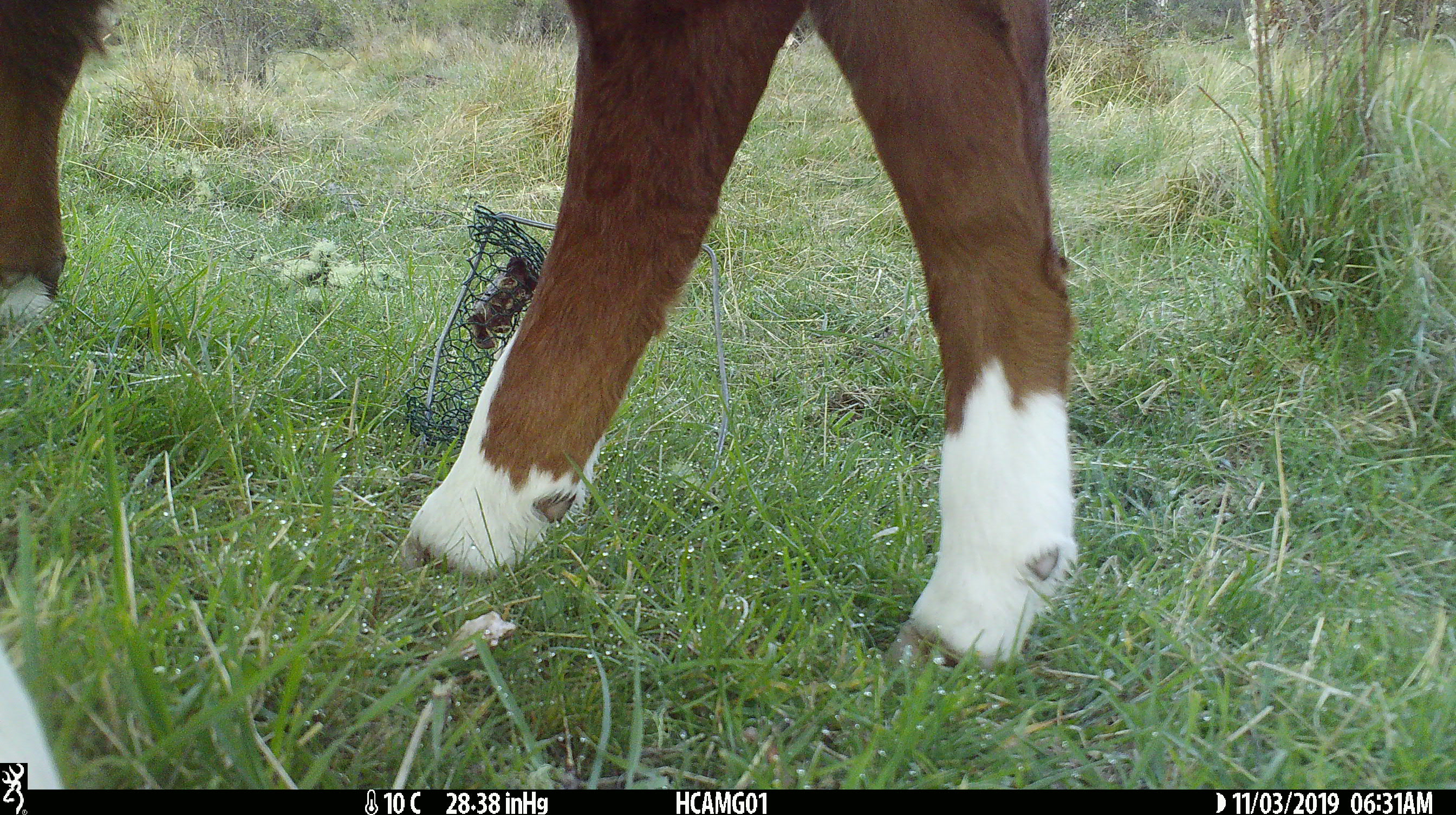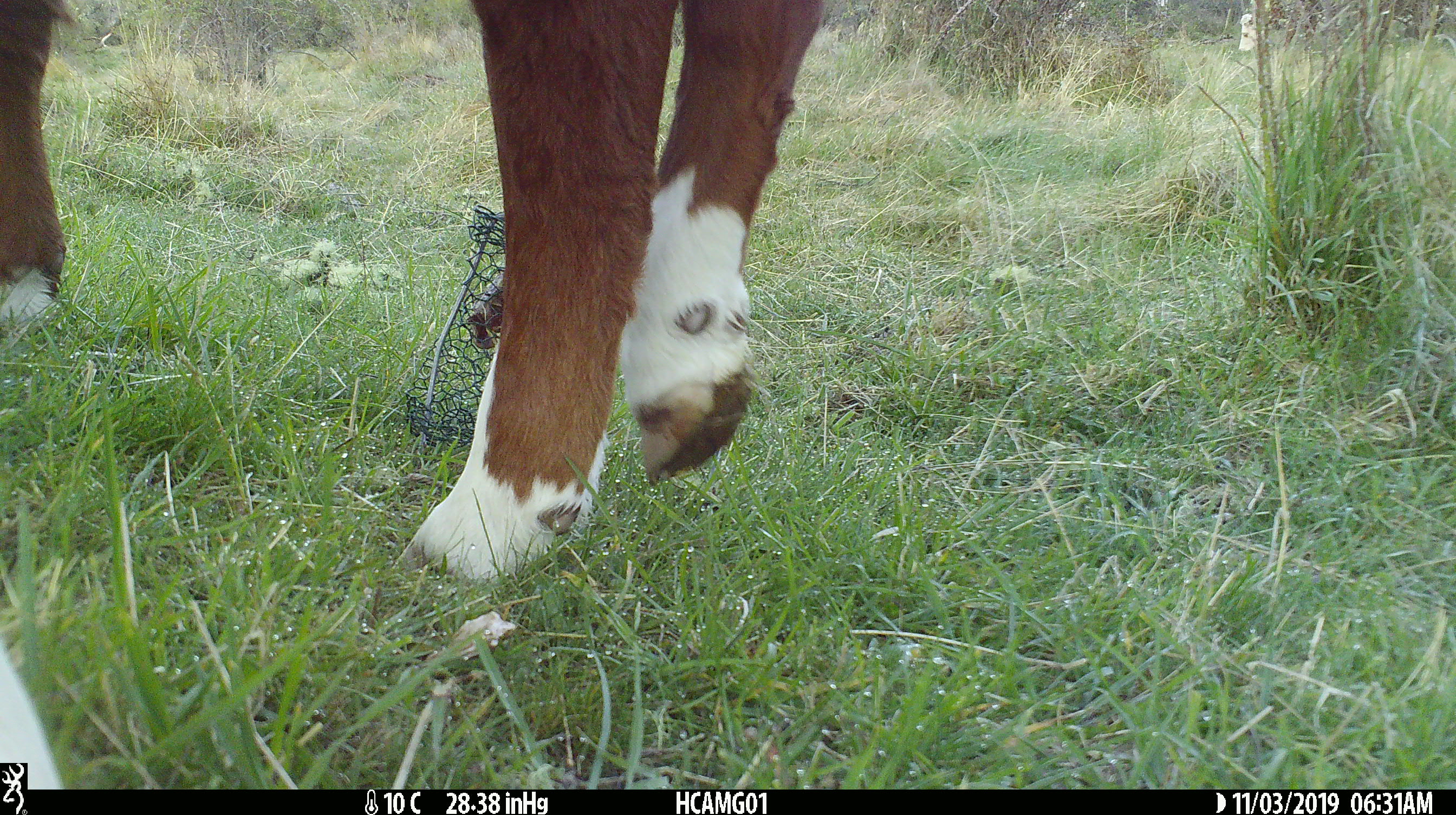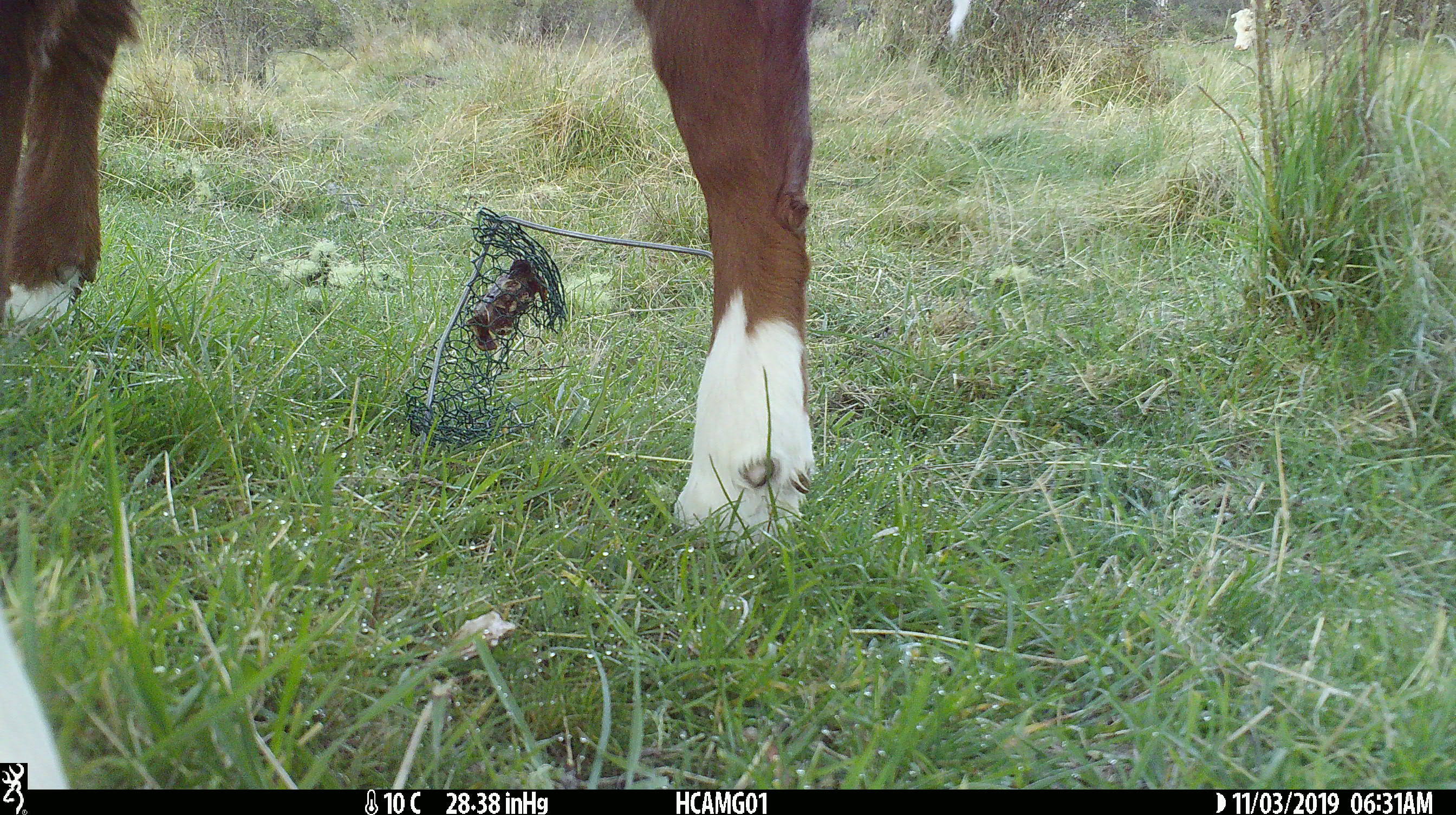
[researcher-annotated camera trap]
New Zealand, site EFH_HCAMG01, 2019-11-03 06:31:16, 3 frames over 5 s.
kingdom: Animalia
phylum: Chordata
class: Mammalia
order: Artiodactyla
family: Bovidae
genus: Bos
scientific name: Bos taurus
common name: domestic cow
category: cow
Cow (domestic cow) (Bos taurus).